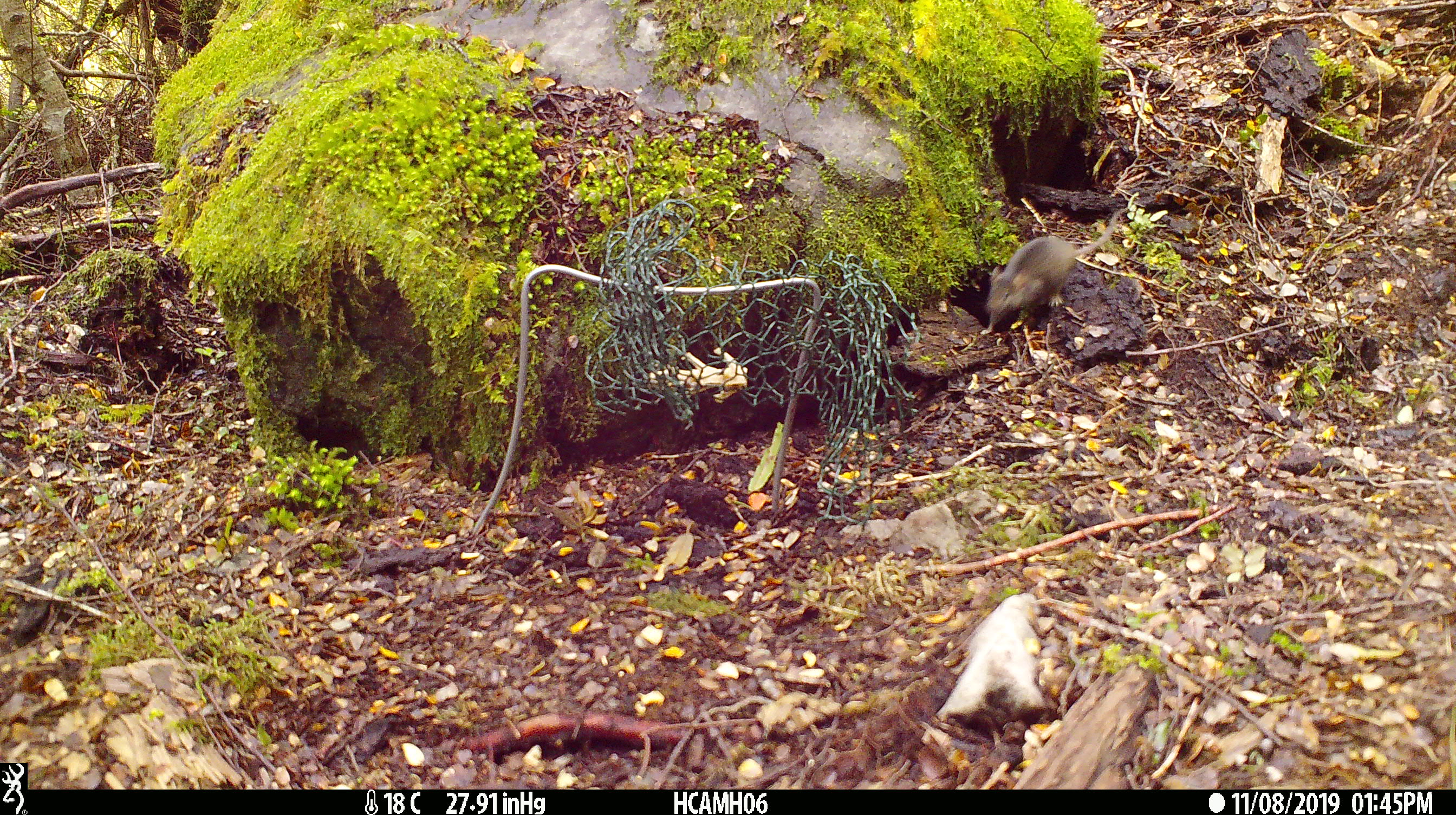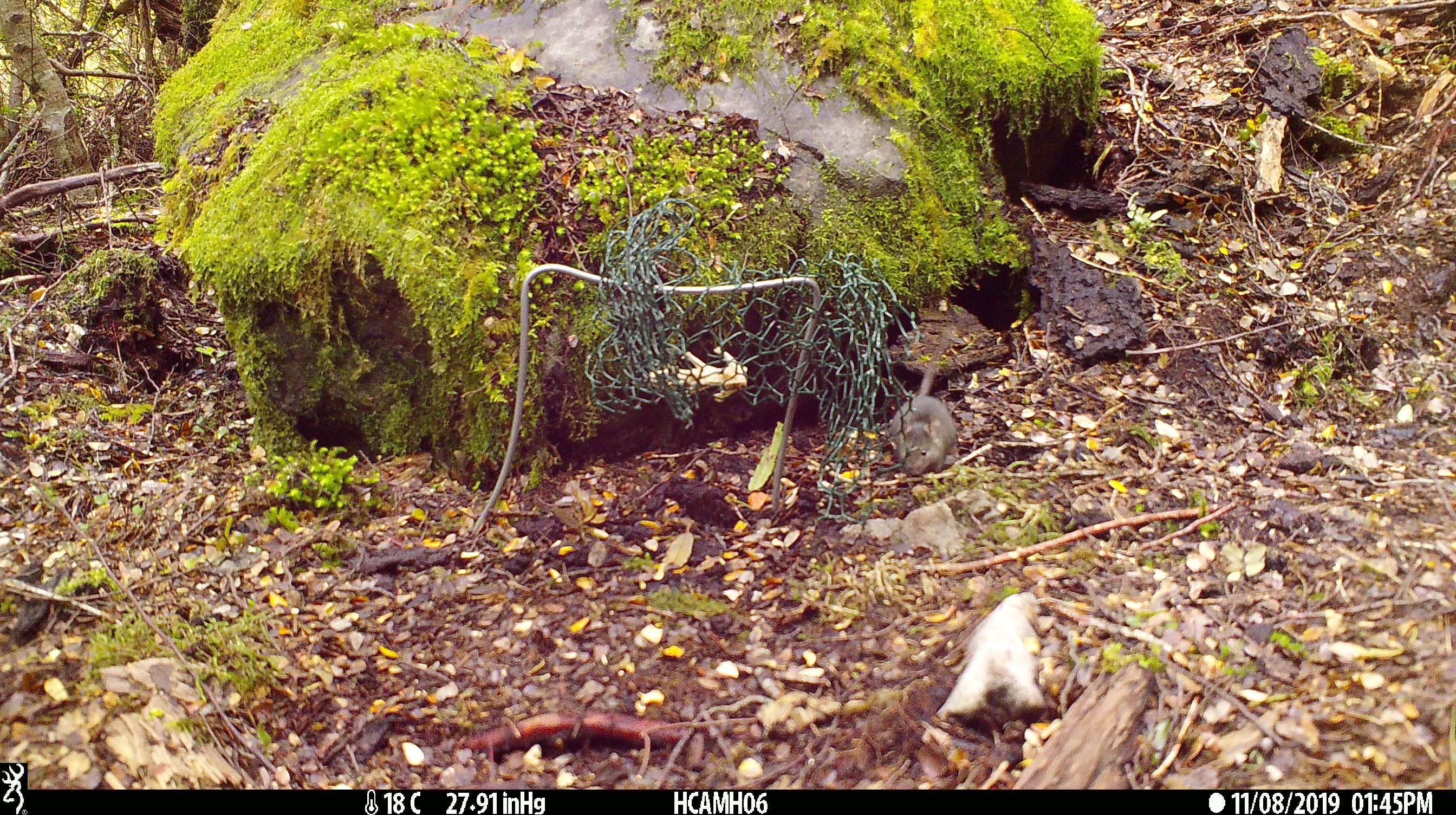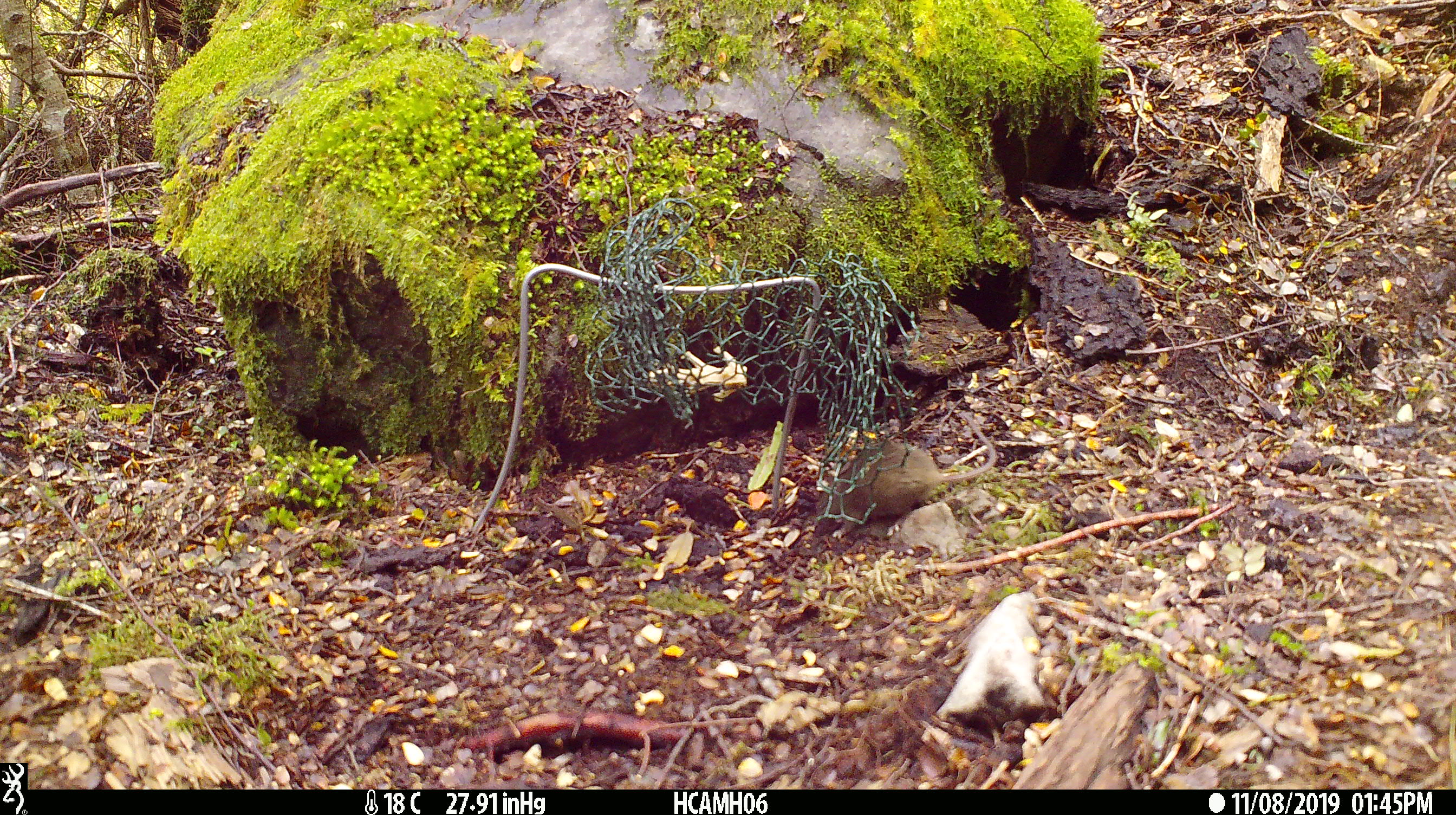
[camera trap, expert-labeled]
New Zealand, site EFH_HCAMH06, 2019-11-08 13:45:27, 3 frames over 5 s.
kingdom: Animalia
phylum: Chordata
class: Mammalia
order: Rodentia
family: Muridae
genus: Mus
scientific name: Mus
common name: mouse